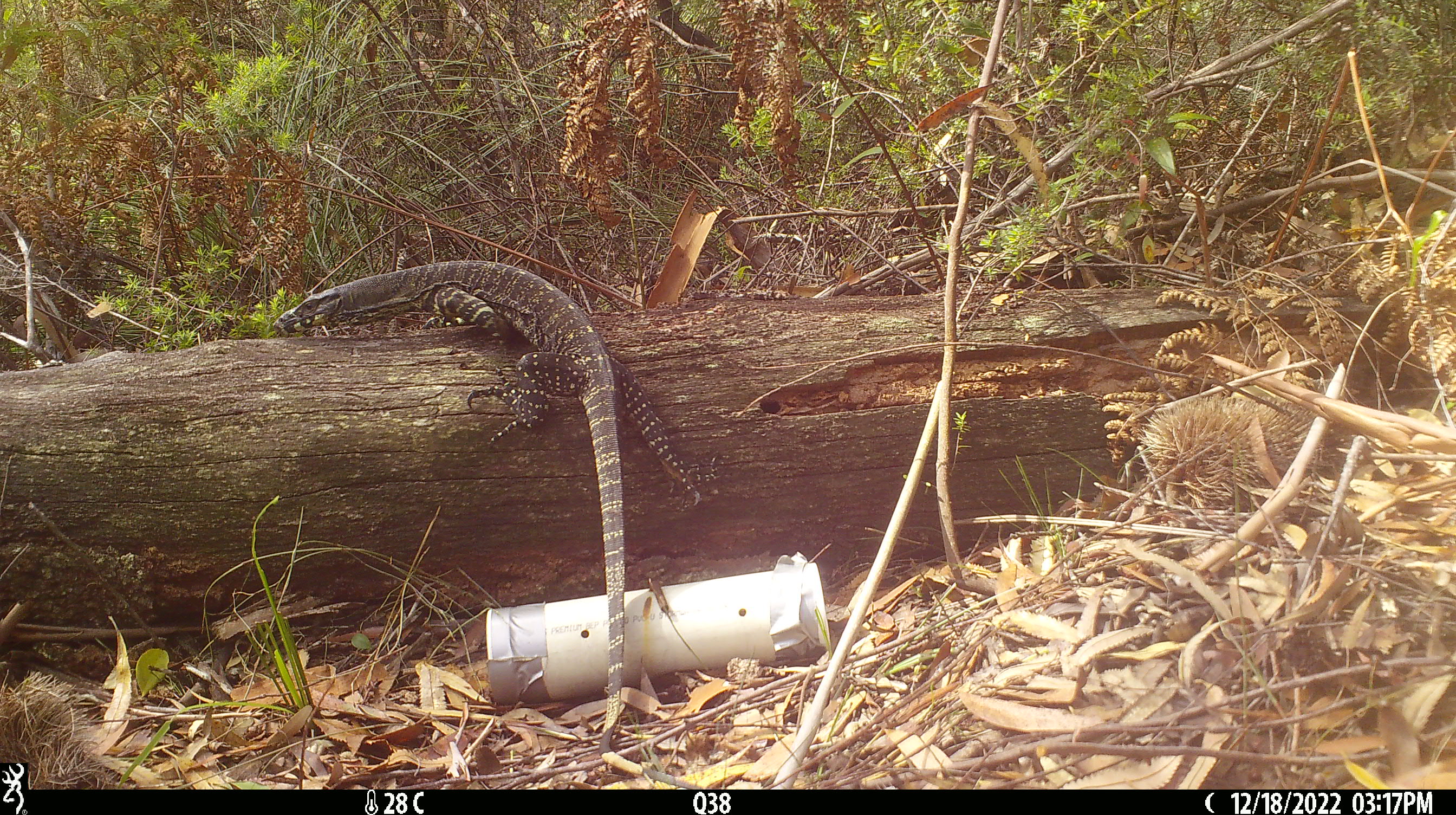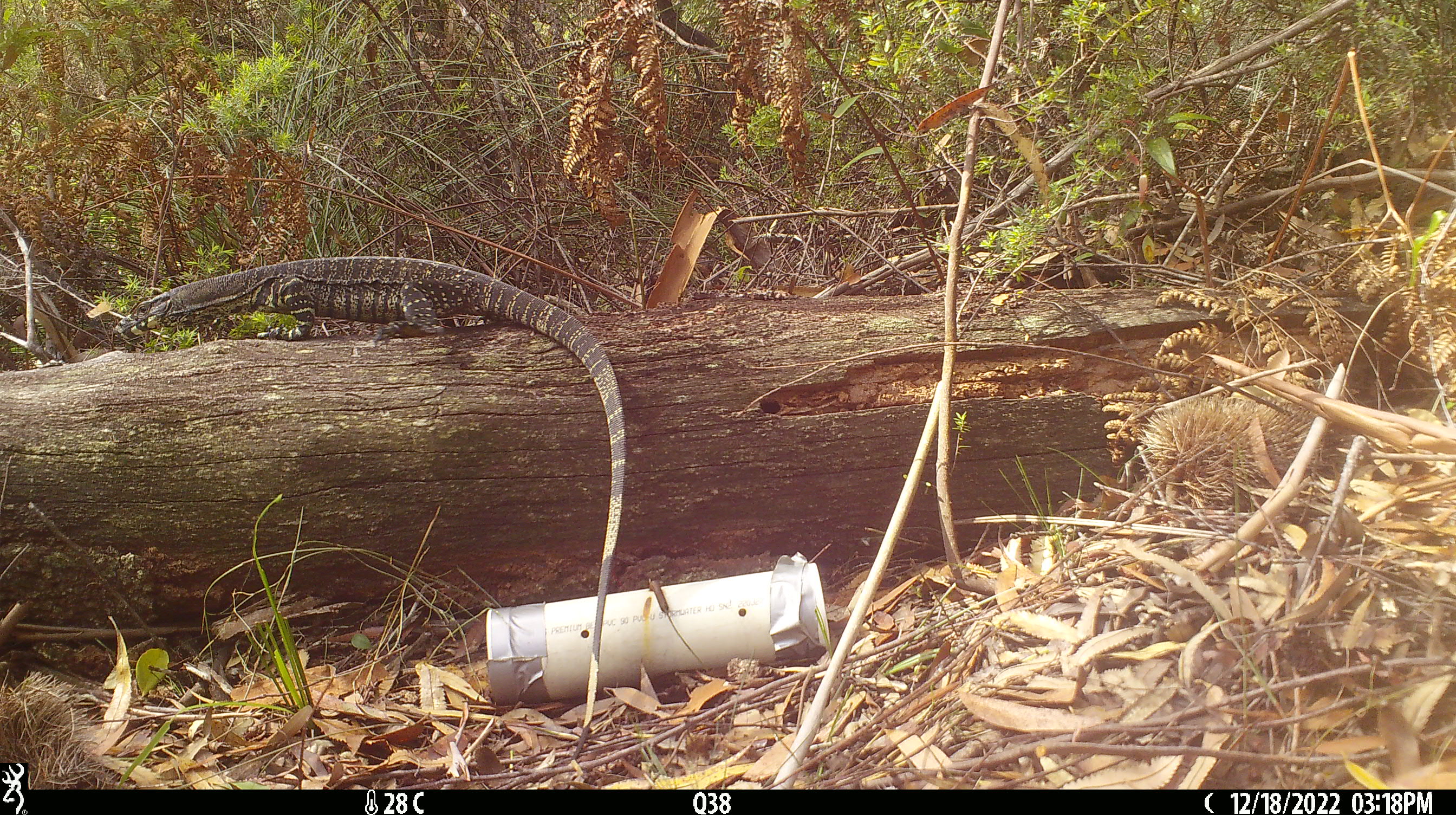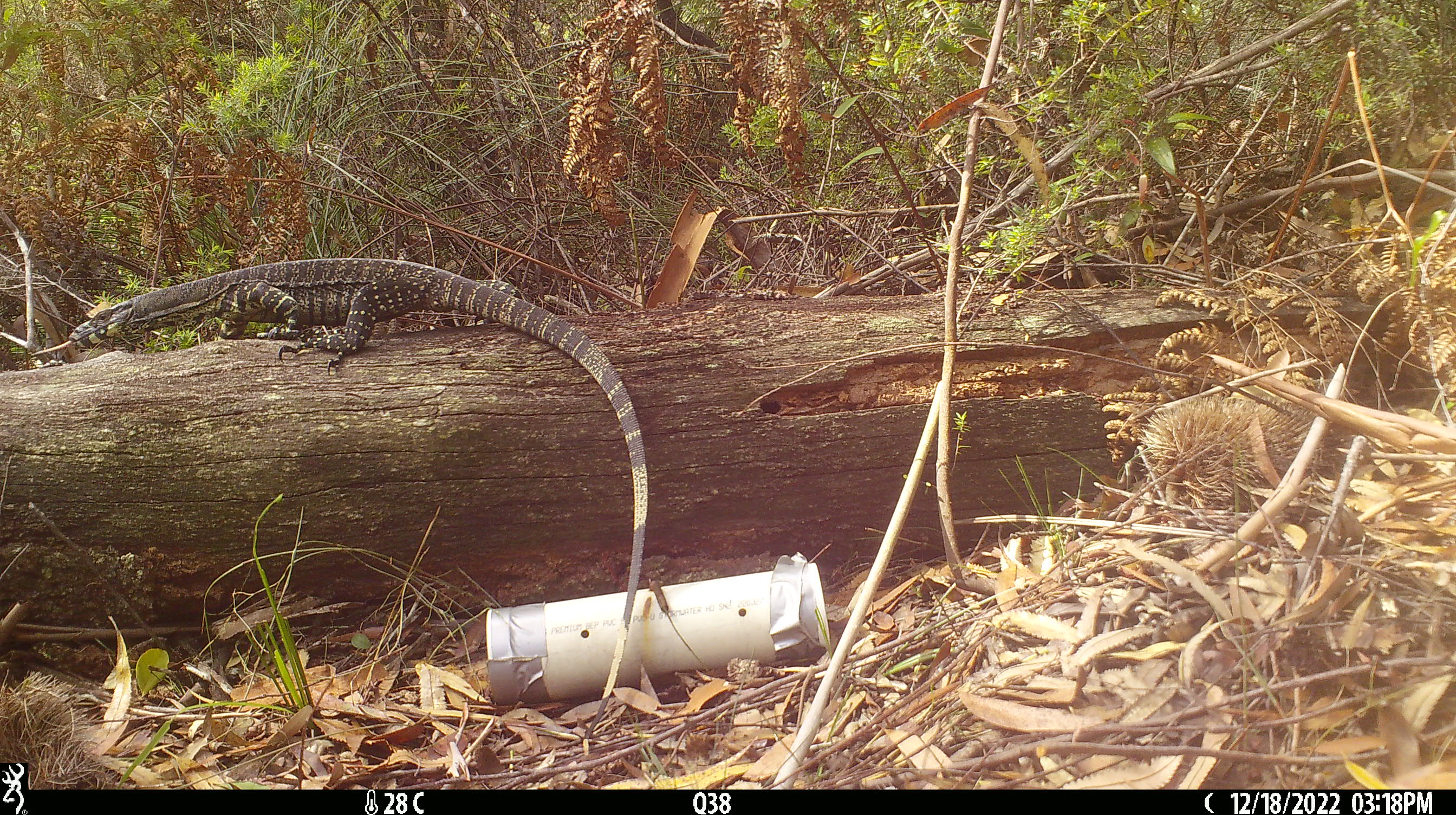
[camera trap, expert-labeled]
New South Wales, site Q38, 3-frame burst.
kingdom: Animalia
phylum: Chordata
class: Reptilia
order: Squamata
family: Varanidae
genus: Varanus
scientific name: Varanus varius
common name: lace monitor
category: goanna